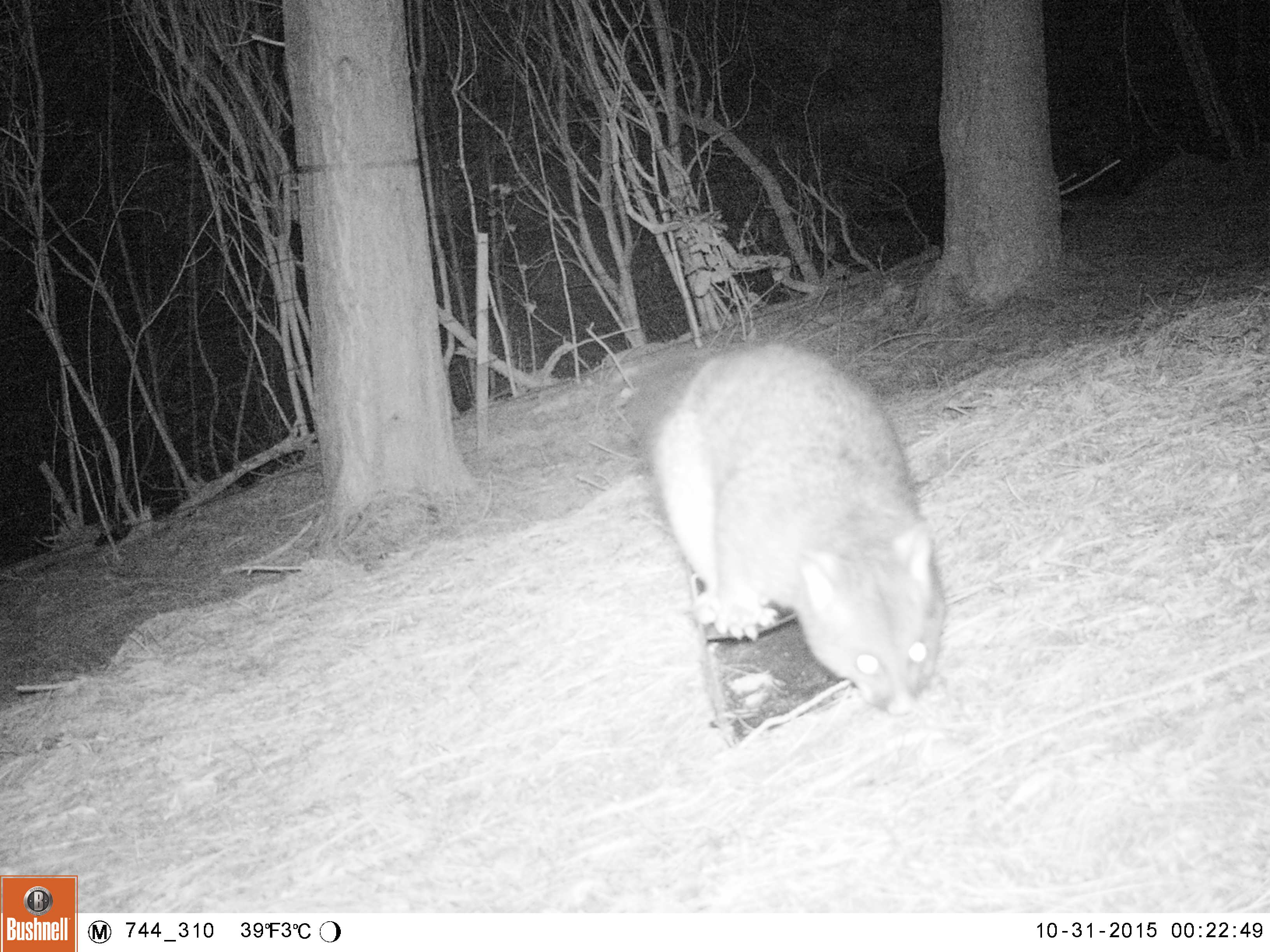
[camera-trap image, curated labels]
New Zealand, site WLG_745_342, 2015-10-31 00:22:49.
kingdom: Animalia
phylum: Chordata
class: Mammalia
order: Diprotodontia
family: Phalangeridae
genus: Trichosurus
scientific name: Trichosurus vulpecula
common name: common brushtail possum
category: possum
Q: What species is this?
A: Possum (common brushtail possum) (Trichosurus vulpecula).